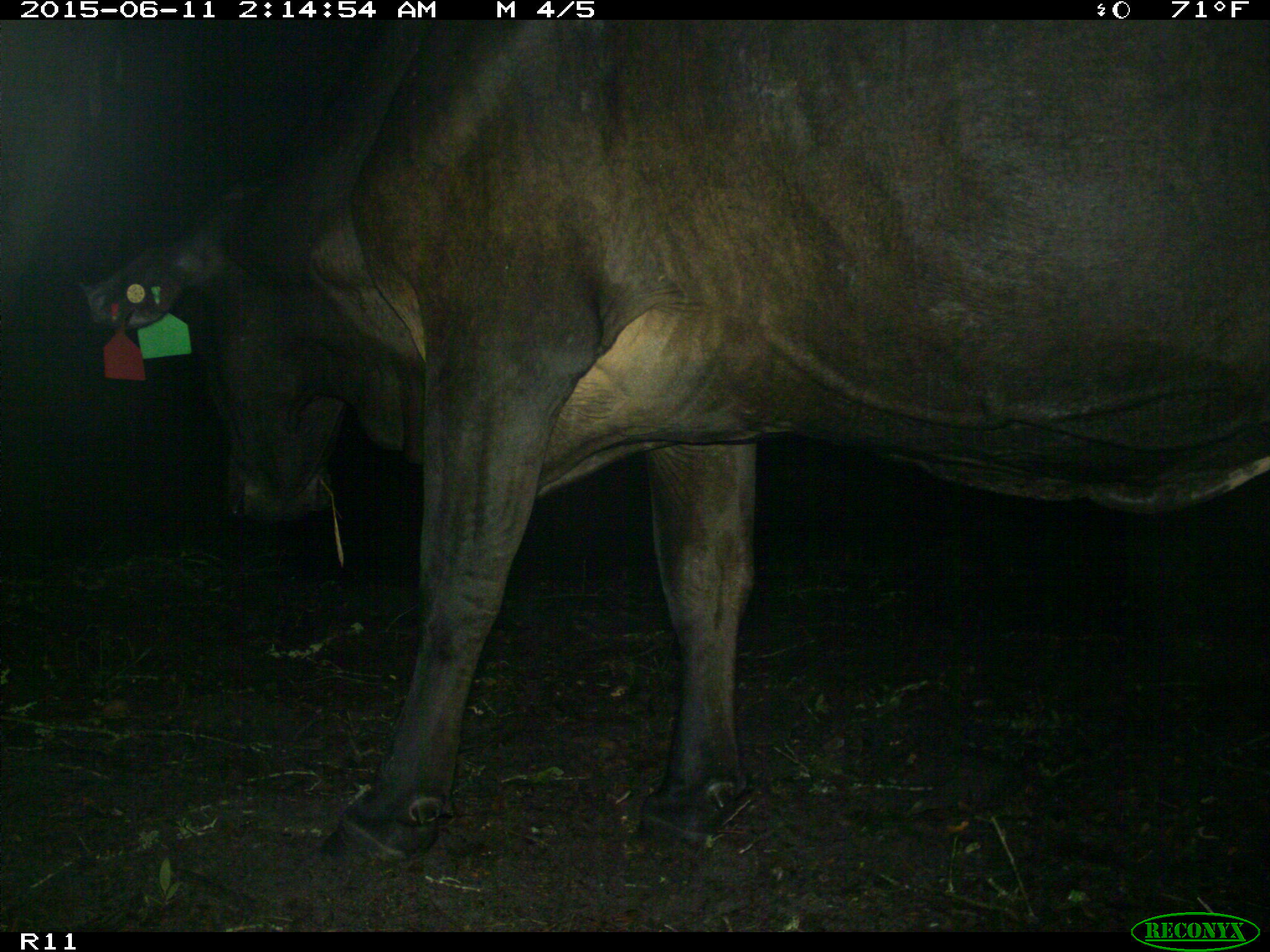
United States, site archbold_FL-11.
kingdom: Animalia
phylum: Chordata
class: Mammalia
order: Artiodactyla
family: Bovidae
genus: Bos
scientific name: Bos taurus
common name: domestic cow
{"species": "Bos taurus (domestic cow)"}